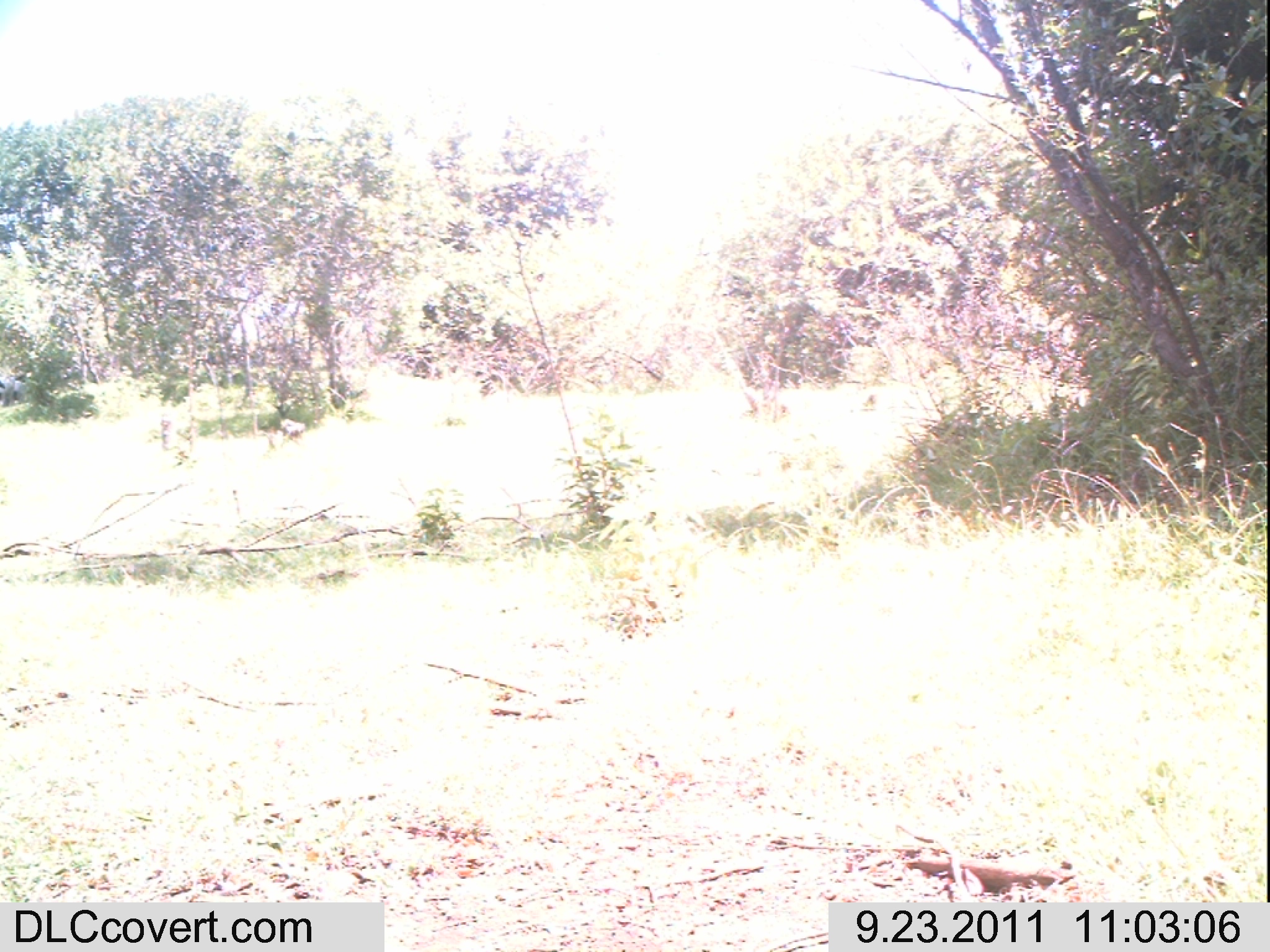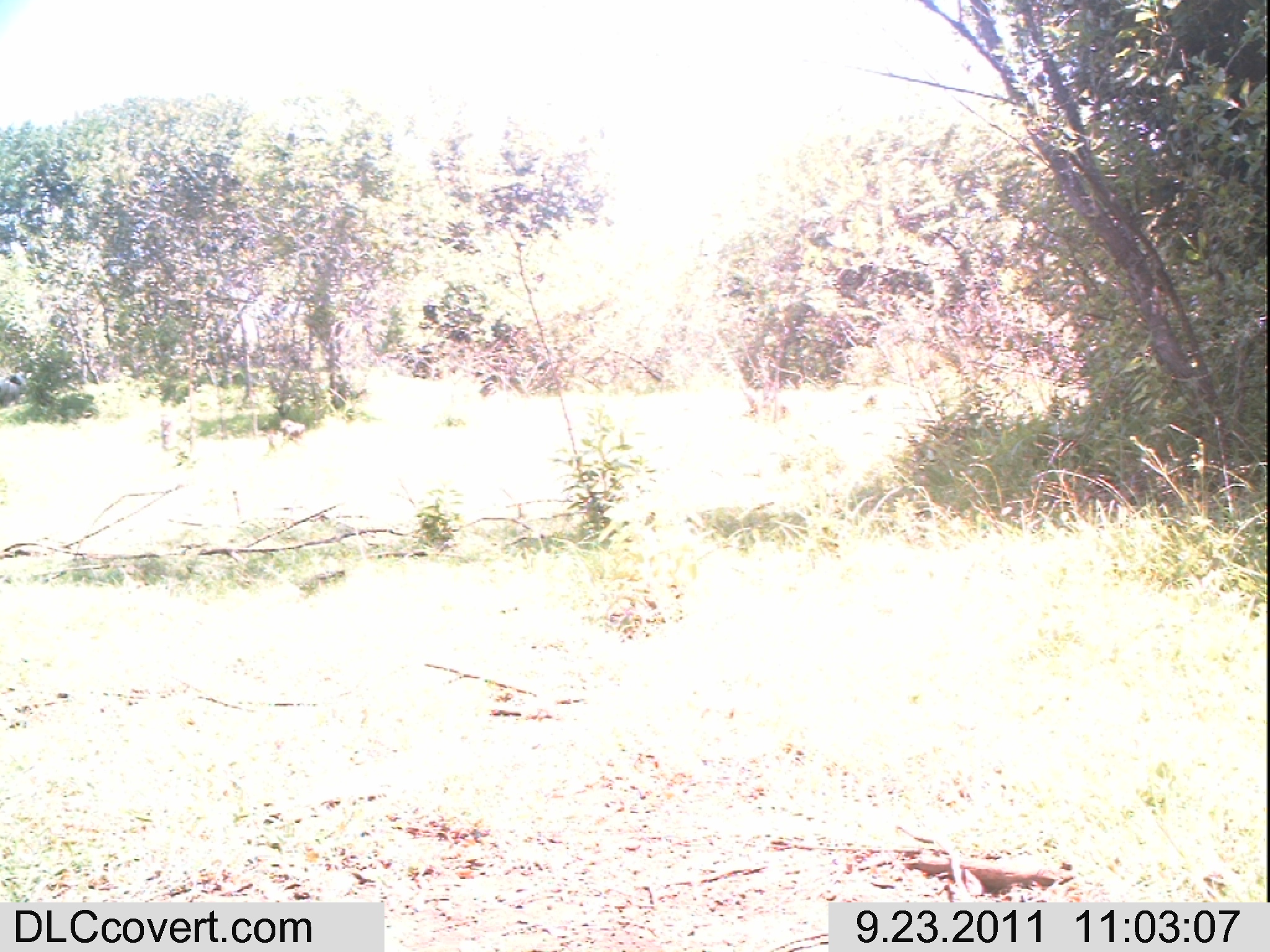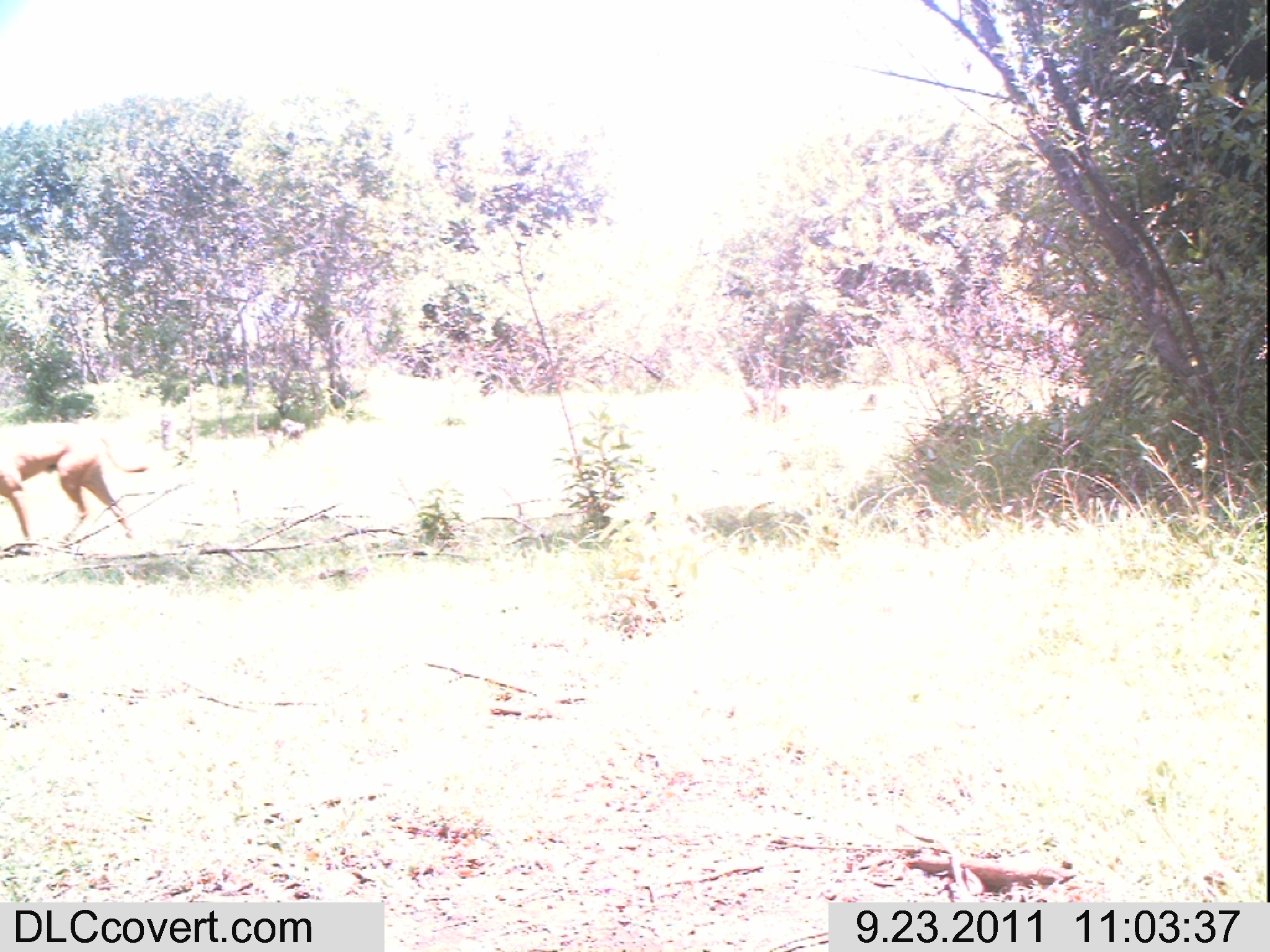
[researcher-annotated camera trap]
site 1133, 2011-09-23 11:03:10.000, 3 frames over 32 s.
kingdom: Animalia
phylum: Chordata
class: Mammalia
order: Artiodactyla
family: Bovidae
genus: Capra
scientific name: Capra aegagrus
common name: wild goat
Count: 2.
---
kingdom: Animalia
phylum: Chordata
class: Mammalia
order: Carnivora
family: Canidae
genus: Canis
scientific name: Canis familiaris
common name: domestic dog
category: canis lupus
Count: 1.